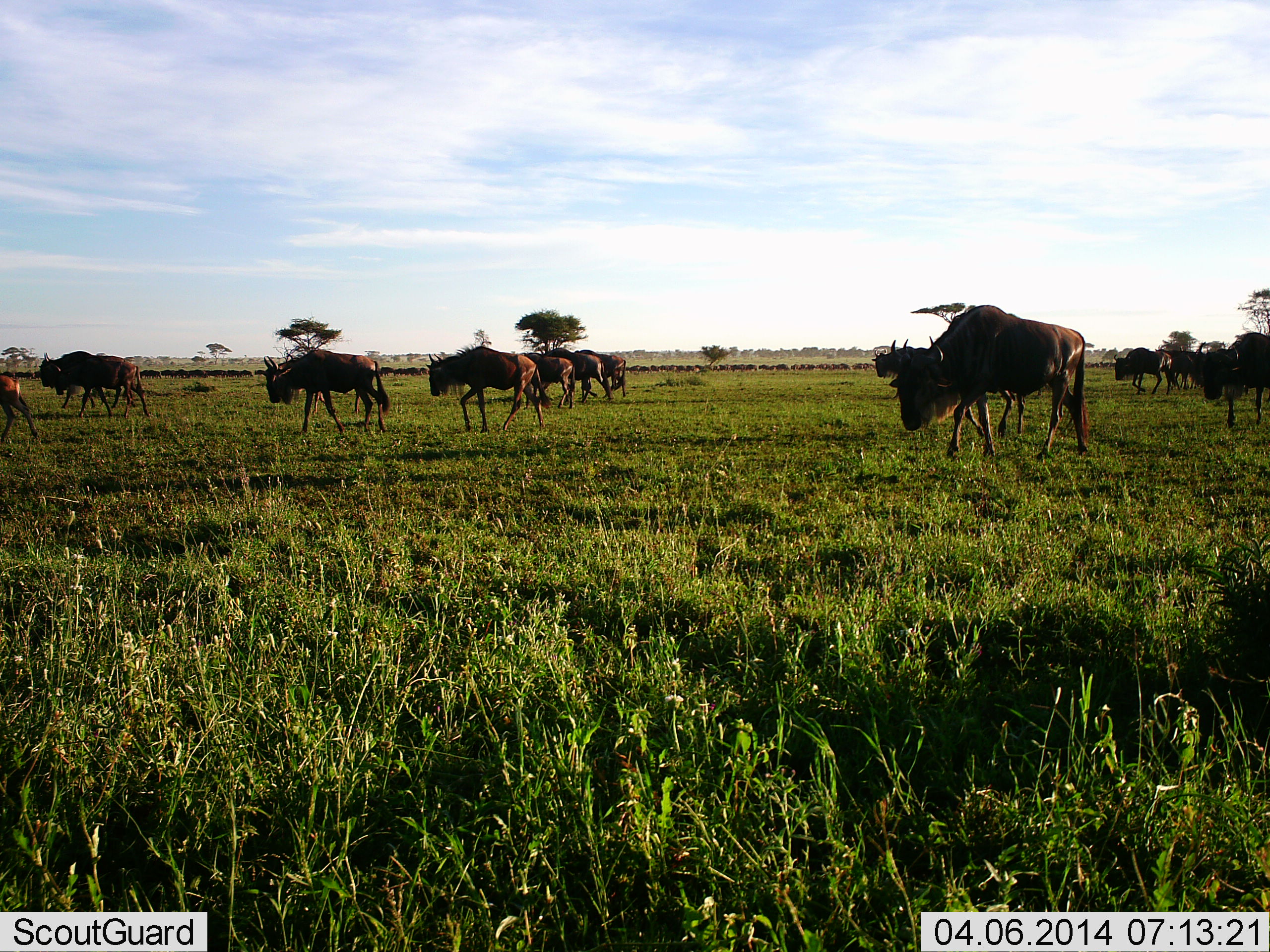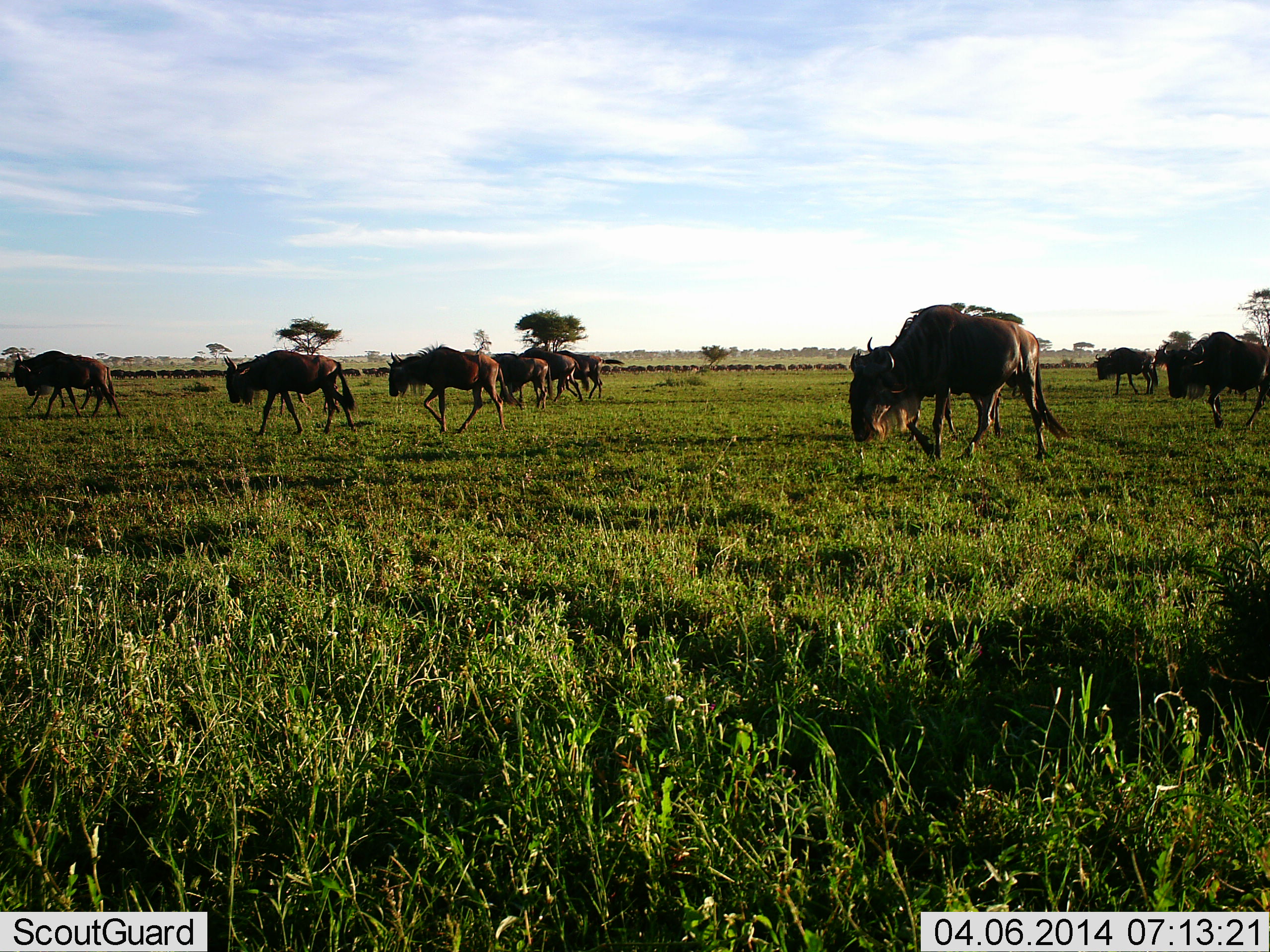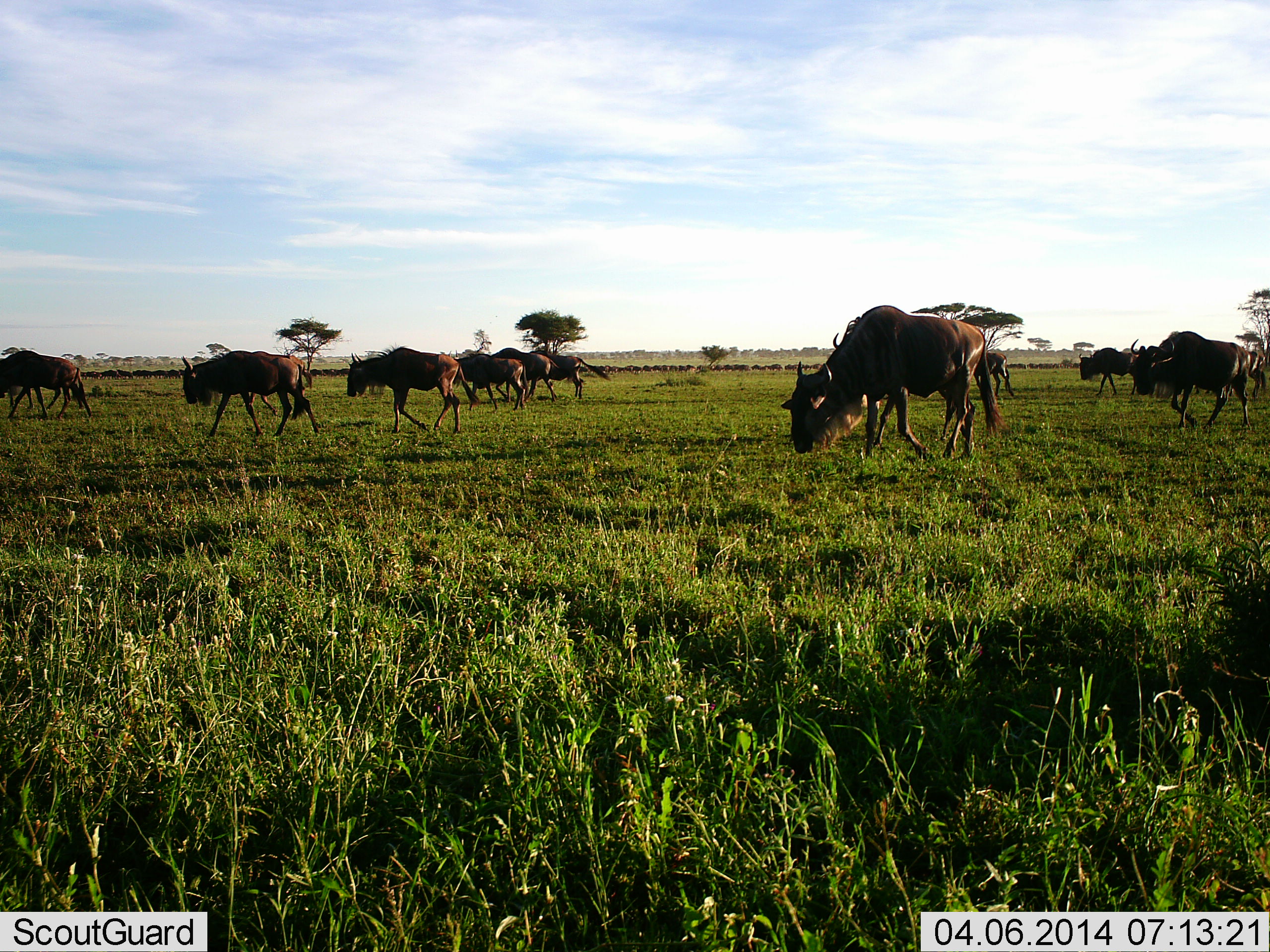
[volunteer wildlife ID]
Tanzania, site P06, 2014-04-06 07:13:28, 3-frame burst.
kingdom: Animalia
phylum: Chordata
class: Mammalia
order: Artiodactyla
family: Bovidae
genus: Connochaetes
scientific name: Connochaetes taurinus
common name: blue wildebeest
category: wildebeest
Wildebeest (blue wildebeest) (Connochaetes taurinus), count 11-50. Behavior (volunteer vote fractions): standing 0%, resting 0%, moving 90%, interacting 0%. Young present (vote fraction): 10%. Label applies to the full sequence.